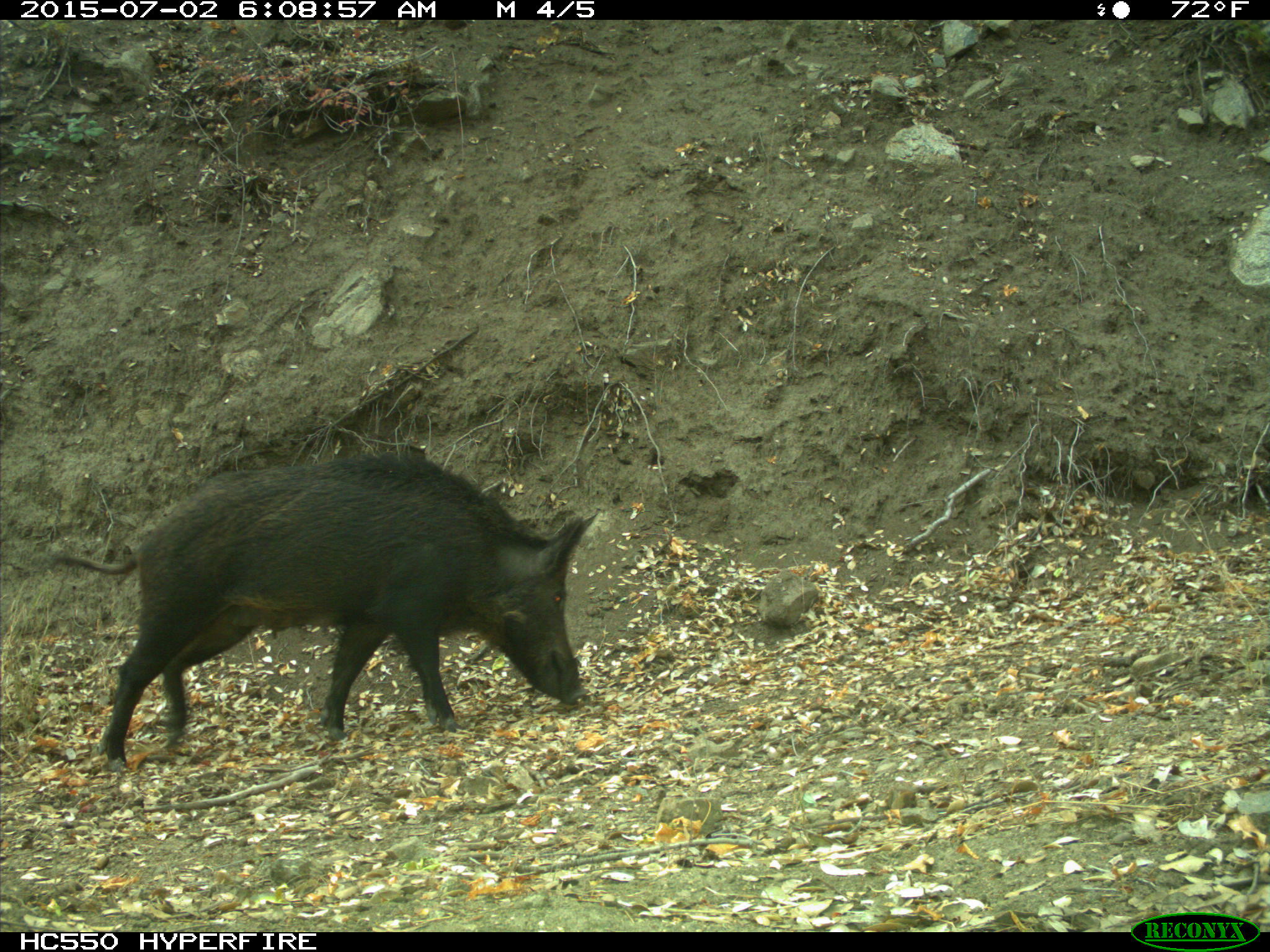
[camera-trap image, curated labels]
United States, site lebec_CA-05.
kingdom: Animalia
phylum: Chordata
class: Mammalia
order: Artiodactyla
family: Suidae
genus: Sus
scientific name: Sus scrofa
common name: wild boar